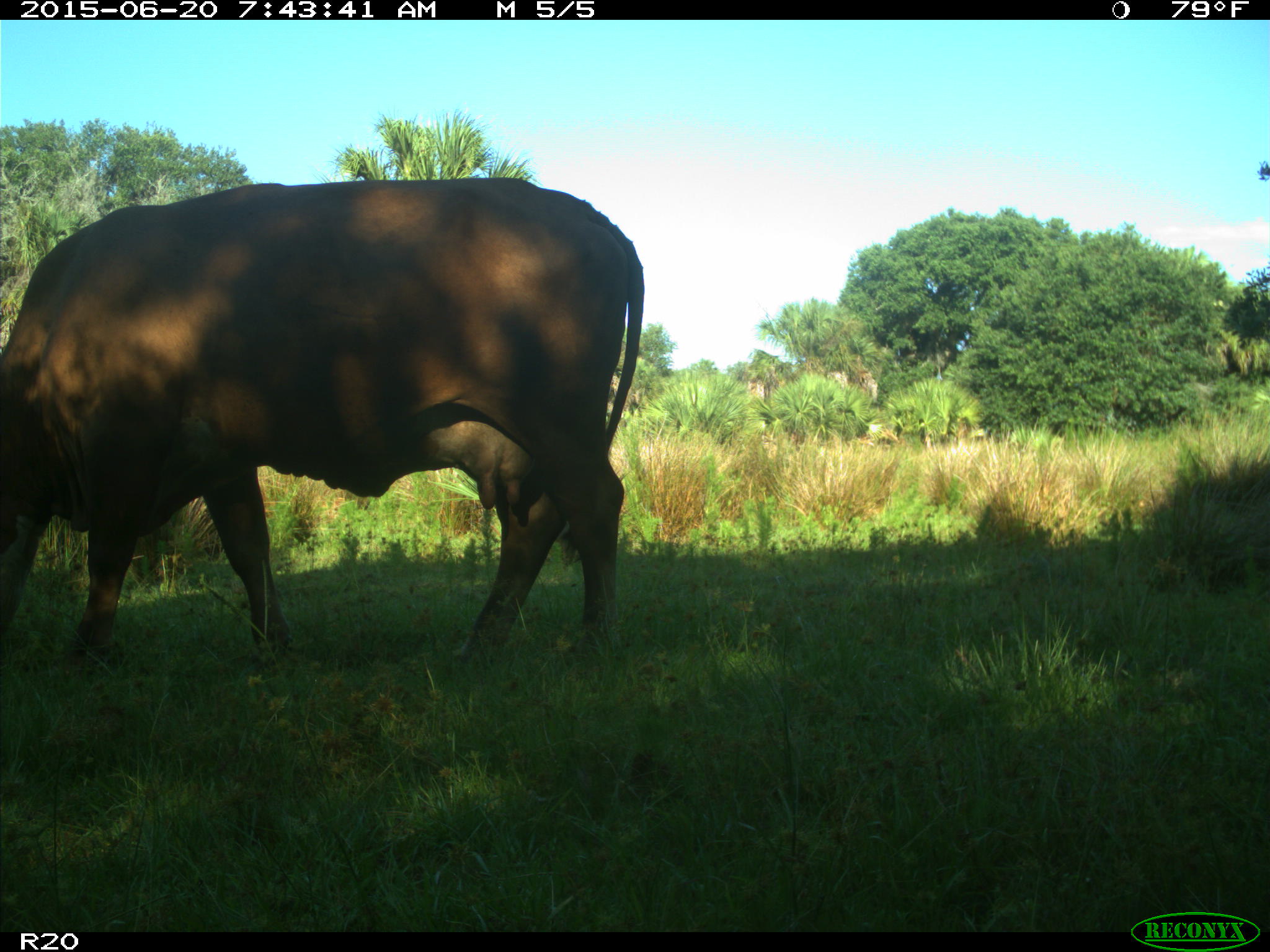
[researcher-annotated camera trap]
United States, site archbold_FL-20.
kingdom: Animalia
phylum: Chordata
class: Mammalia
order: Artiodactyla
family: Bovidae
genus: Bos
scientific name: Bos taurus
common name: domestic cow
Bos taurus (domestic cow).